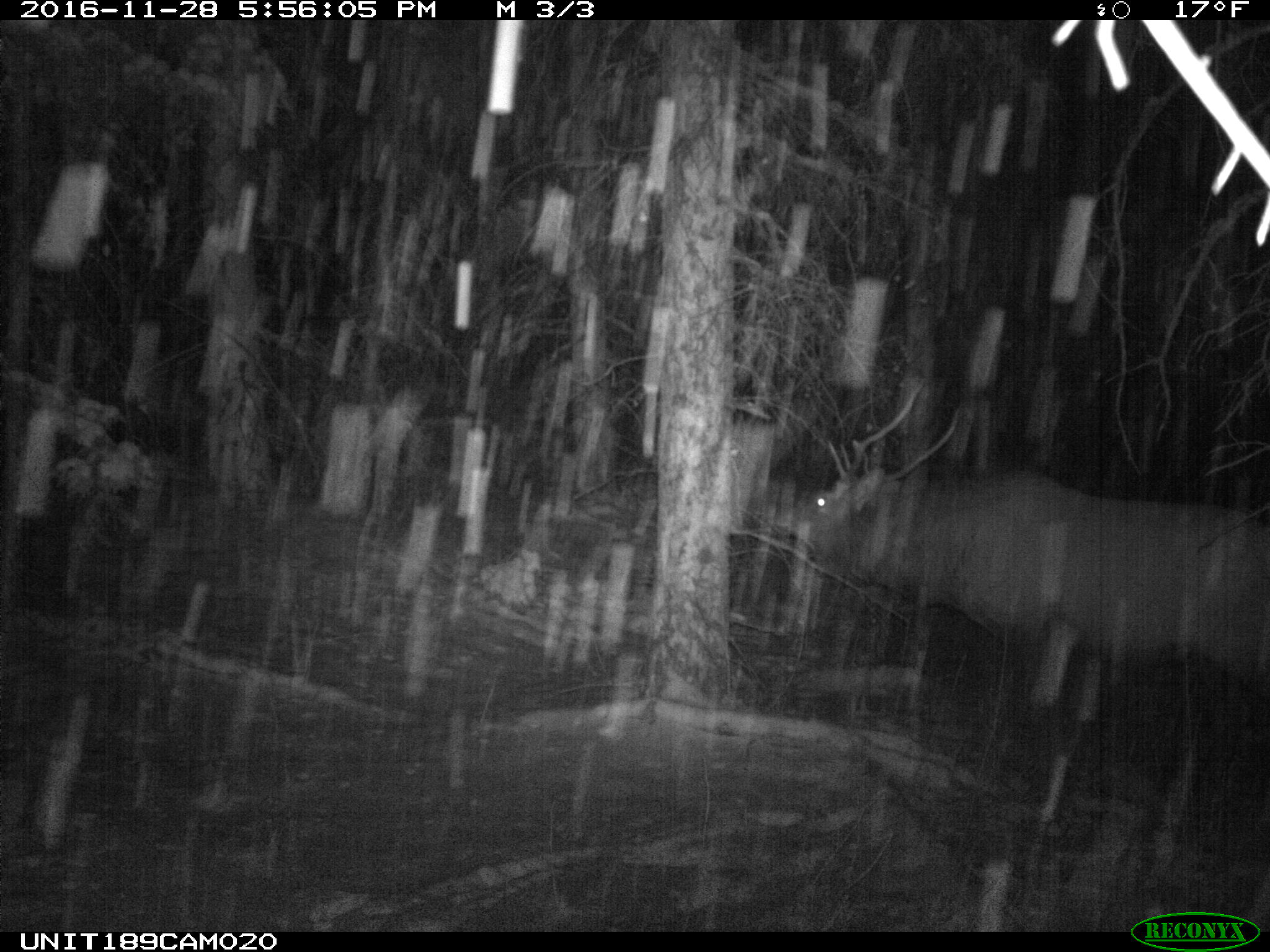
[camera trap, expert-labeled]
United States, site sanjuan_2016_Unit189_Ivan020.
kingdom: Animalia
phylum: Chordata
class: Mammalia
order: Artiodactyla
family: Cervidae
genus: Cervus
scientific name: Cervus elaphus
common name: red deer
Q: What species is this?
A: Cervus elaphus (red deer).